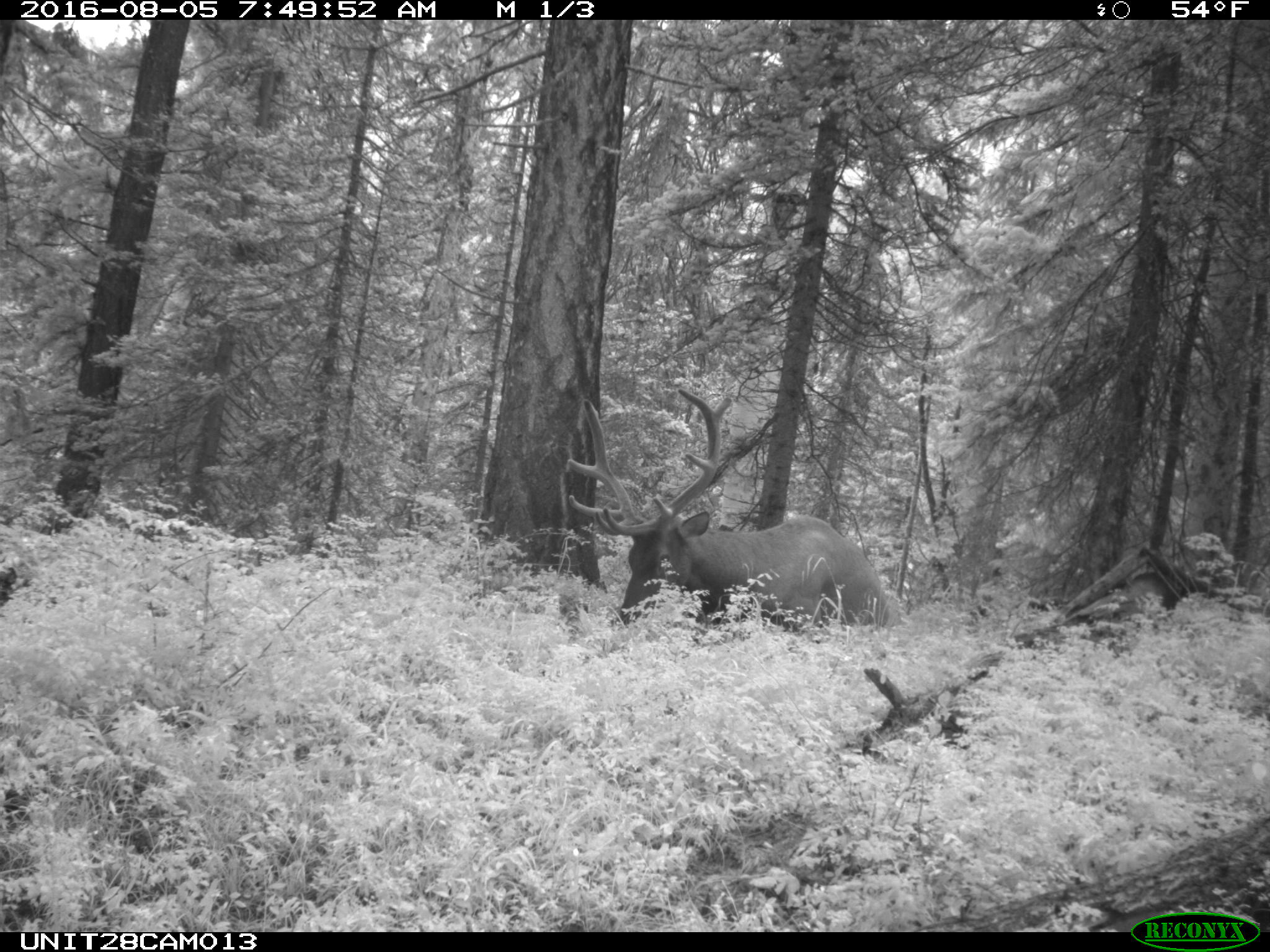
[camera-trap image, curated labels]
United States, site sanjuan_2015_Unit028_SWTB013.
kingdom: Animalia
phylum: Chordata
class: Mammalia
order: Artiodactyla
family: Cervidae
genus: Cervus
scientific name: Cervus elaphus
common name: red deer